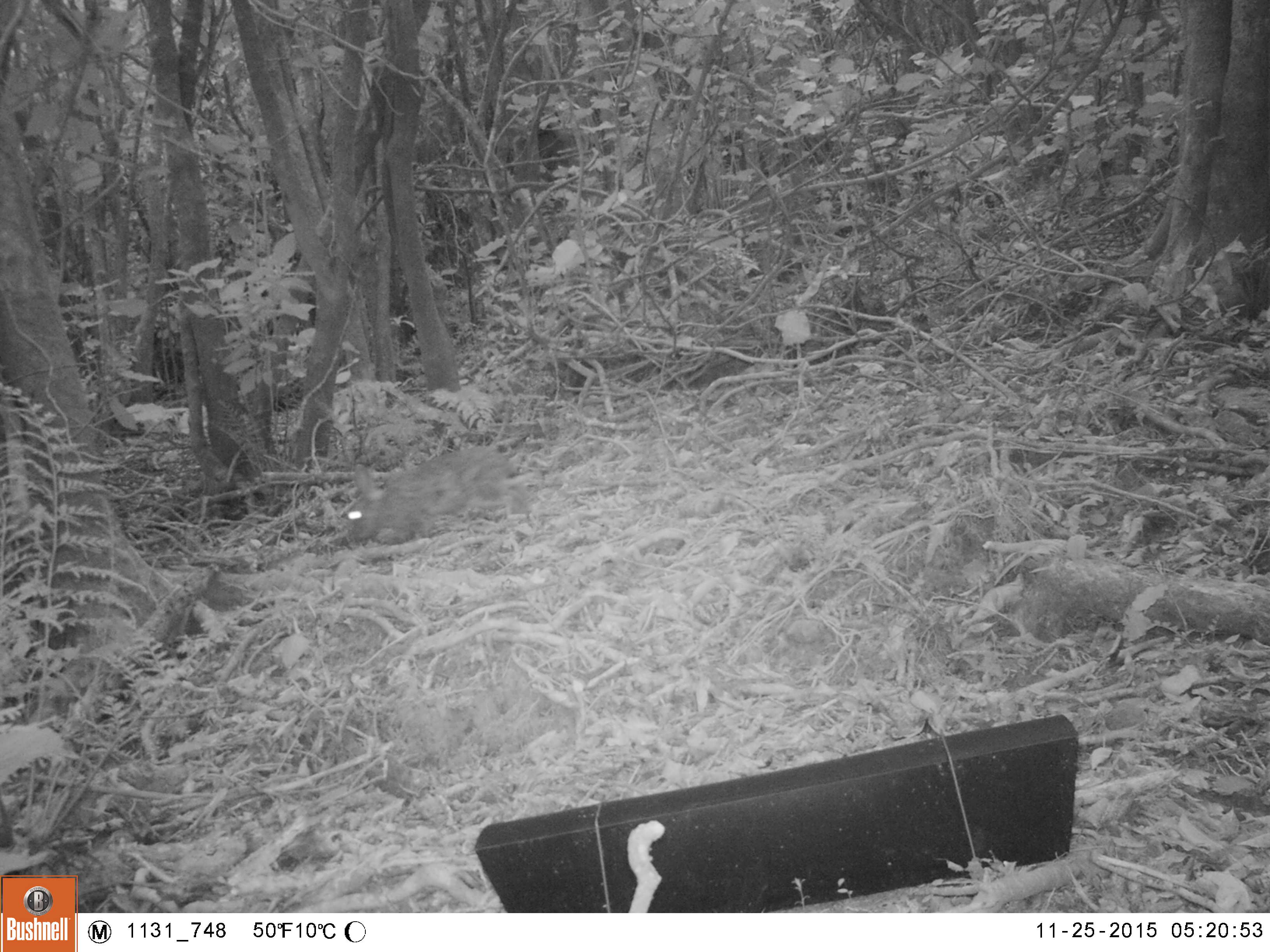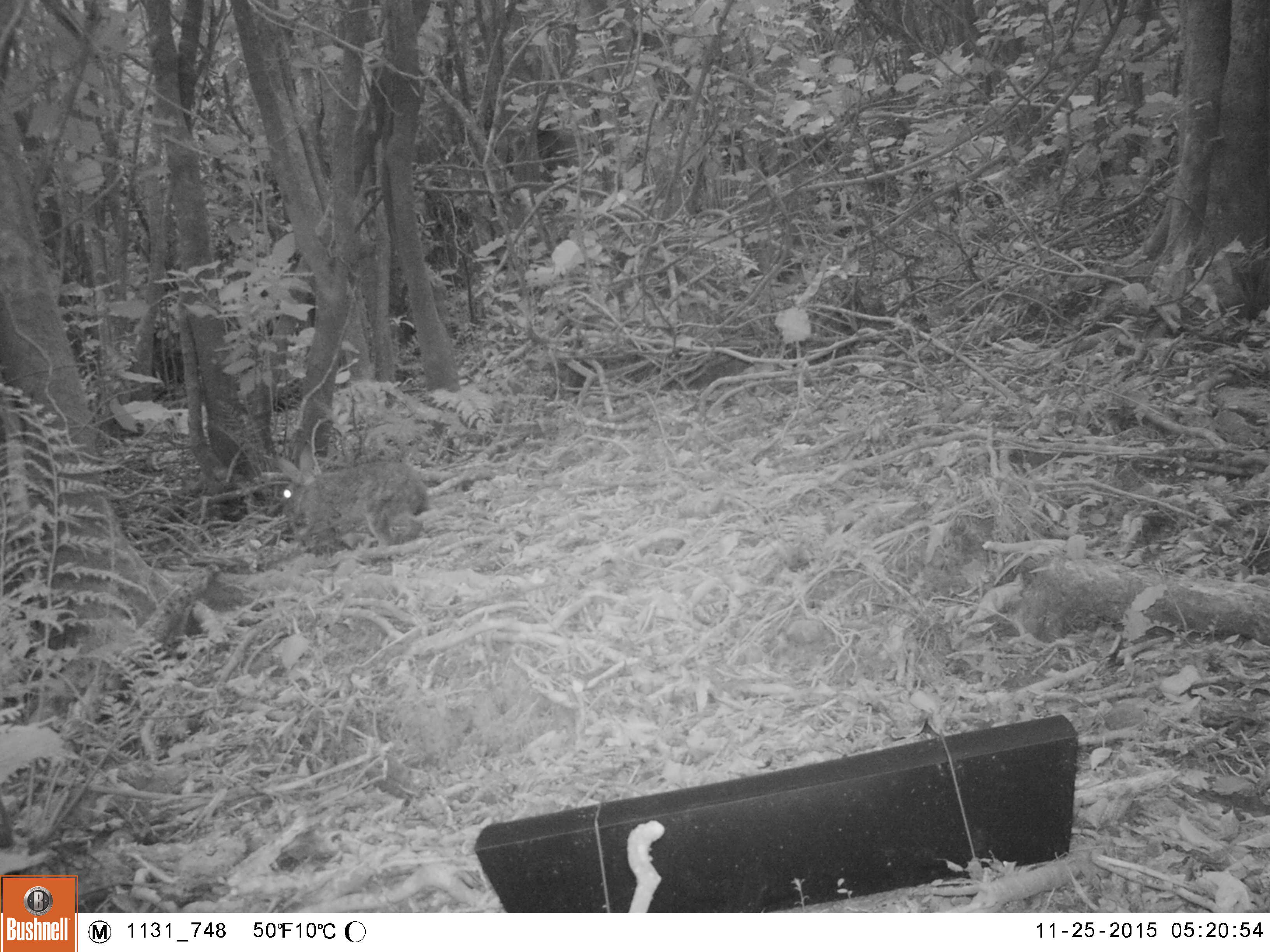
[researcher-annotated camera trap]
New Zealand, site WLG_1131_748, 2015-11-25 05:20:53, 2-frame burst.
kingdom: Animalia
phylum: Chordata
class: Mammalia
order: Lagomorpha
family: Leporidae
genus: Oryctolagus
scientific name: Oryctolagus cuniculus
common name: european rabbit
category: rabbit